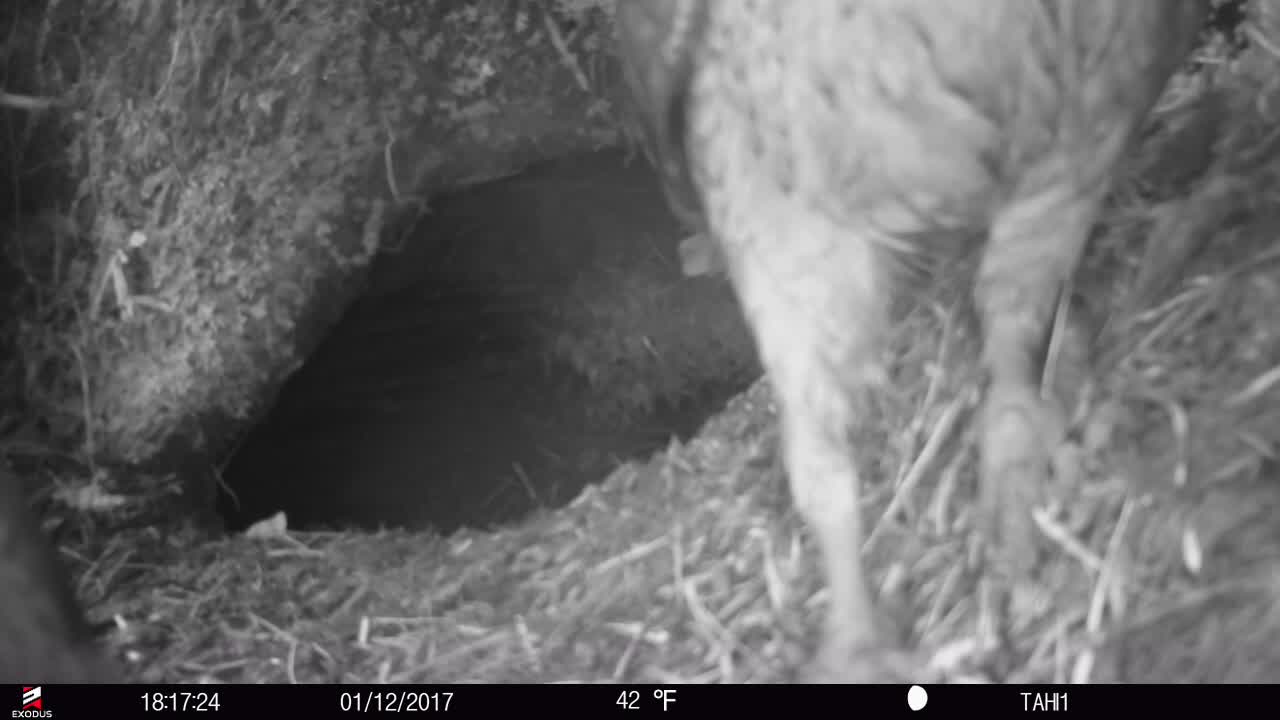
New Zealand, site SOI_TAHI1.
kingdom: Animalia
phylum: Chordata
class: Aves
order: Psittaciformes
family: Strigopidae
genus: Nestor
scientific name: Nestor notabilis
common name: kea